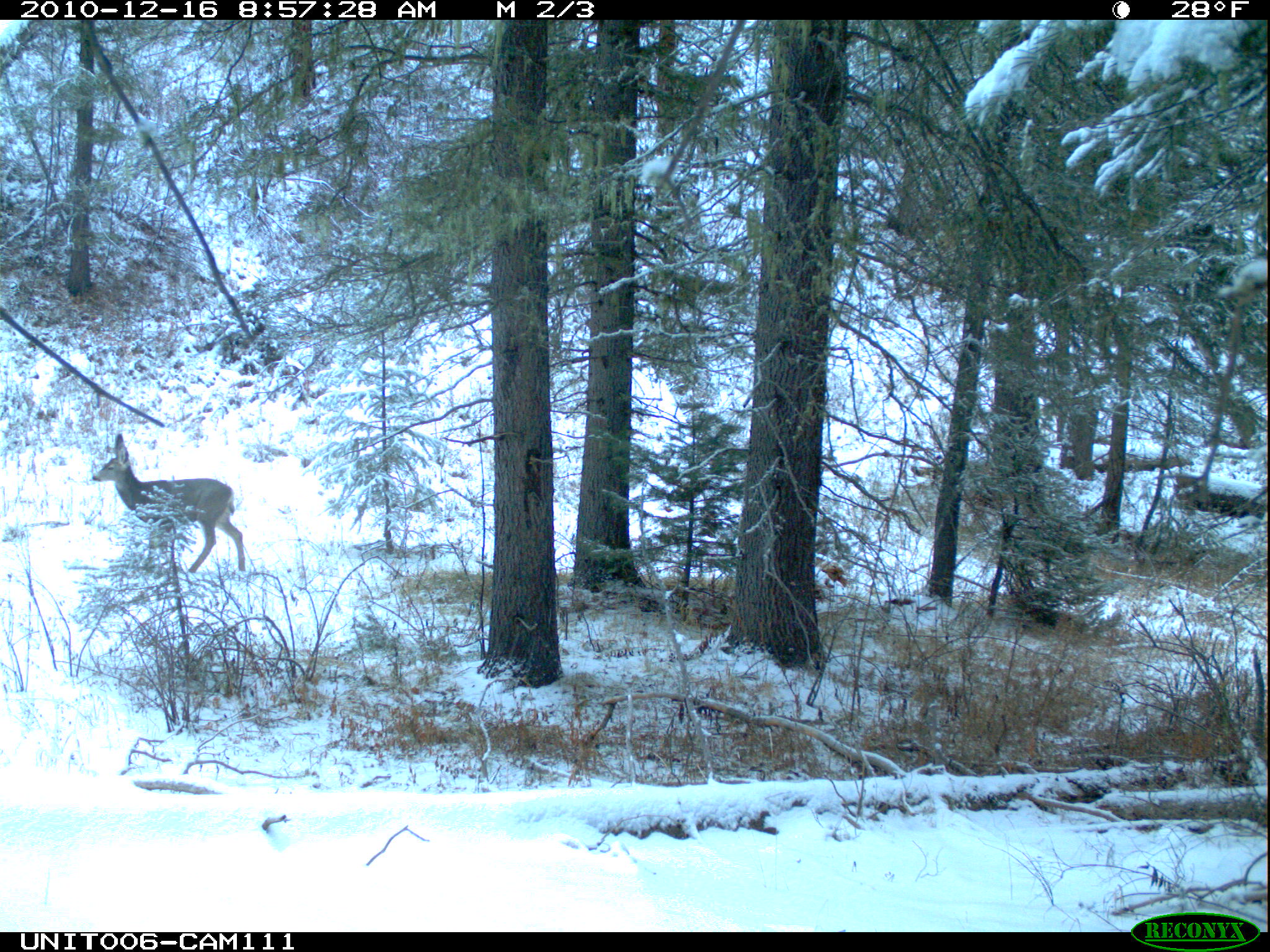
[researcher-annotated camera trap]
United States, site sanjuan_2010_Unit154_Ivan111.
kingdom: Animalia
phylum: Chordata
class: Mammalia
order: Artiodactyla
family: Cervidae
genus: Odocoileus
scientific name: Odocoileus hemionus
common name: mule deer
Odocoileus hemionus (mule deer).